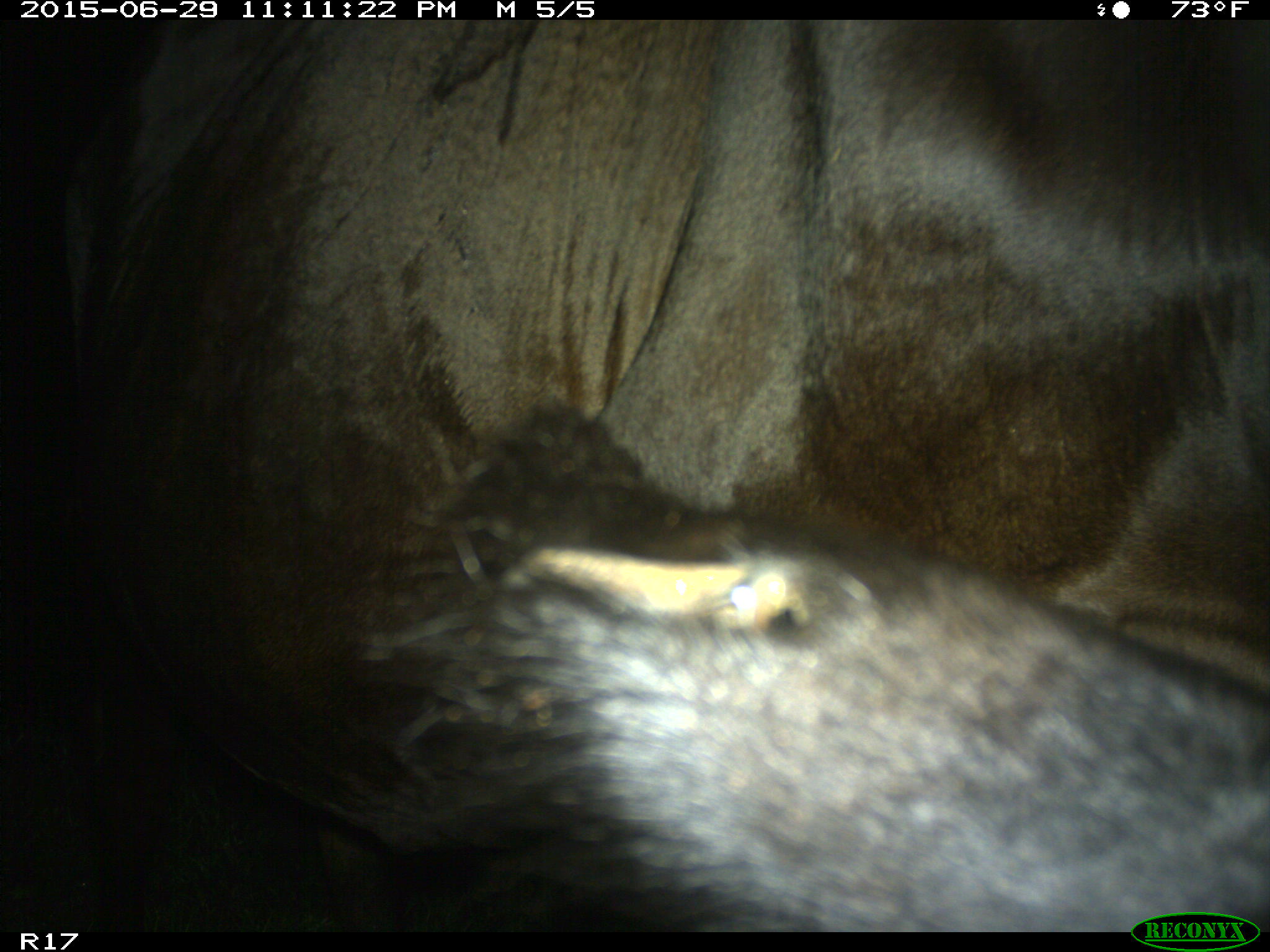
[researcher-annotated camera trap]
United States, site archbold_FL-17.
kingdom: Animalia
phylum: Chordata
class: Mammalia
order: Artiodactyla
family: Bovidae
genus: Bos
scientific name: Bos taurus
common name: domestic cow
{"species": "Bos taurus (domestic cow)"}